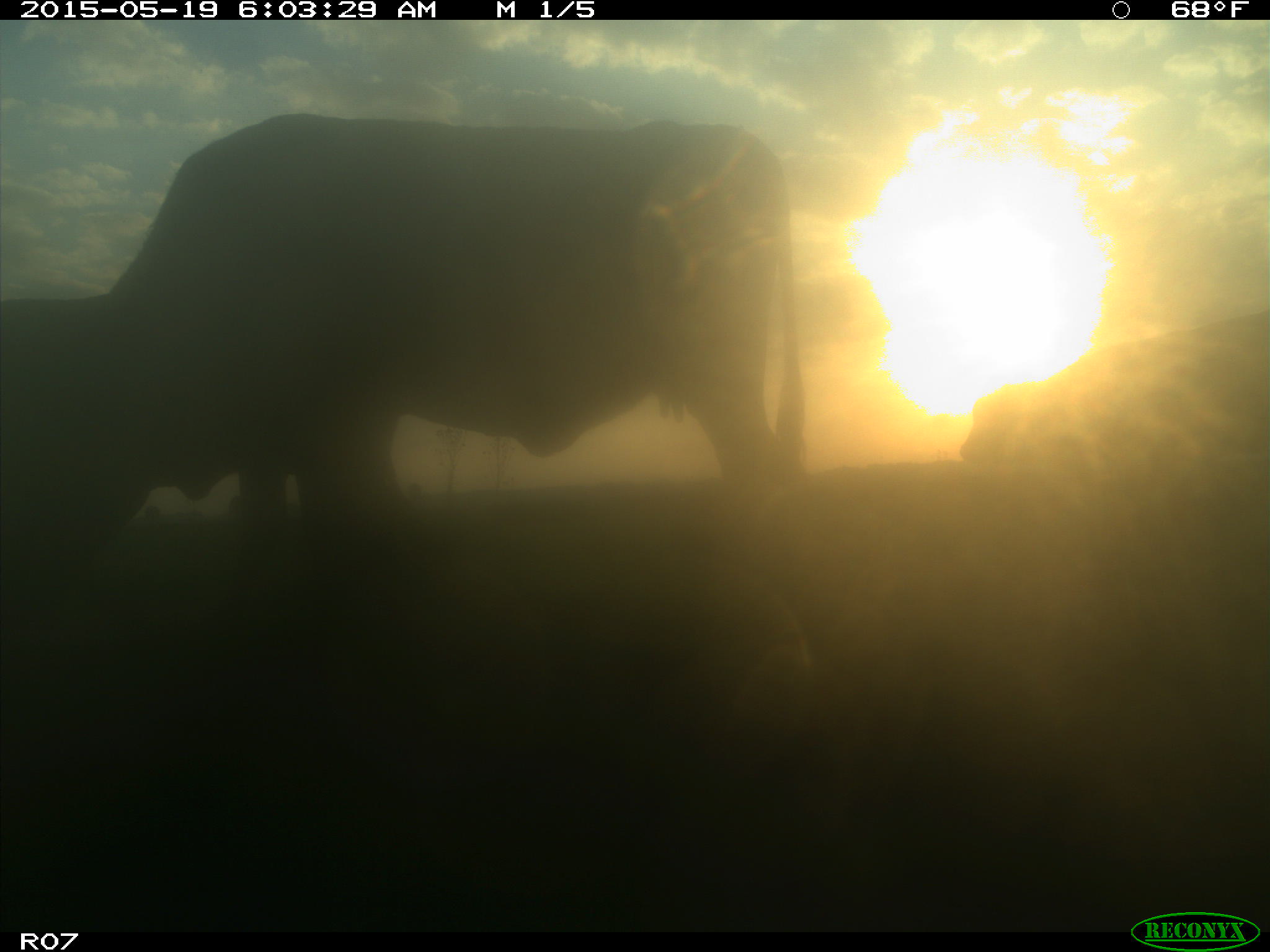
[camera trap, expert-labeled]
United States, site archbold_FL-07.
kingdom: Animalia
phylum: Chordata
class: Mammalia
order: Artiodactyla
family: Bovidae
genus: Bos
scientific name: Bos taurus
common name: domestic cow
Bos taurus (domestic cow).